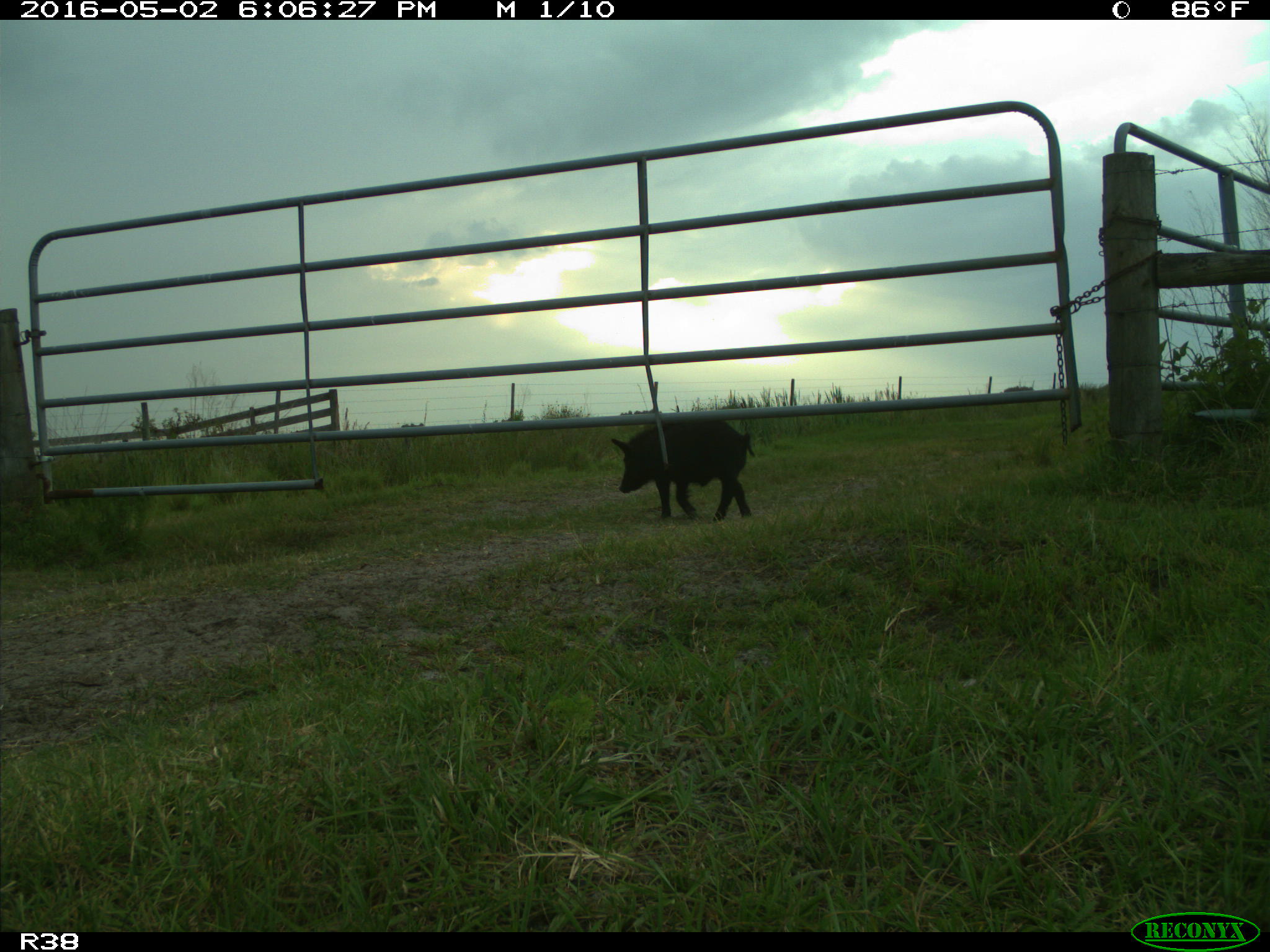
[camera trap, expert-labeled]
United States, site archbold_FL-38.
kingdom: Animalia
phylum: Chordata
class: Mammalia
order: Artiodactyla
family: Suidae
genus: Sus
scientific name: Sus scrofa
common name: wild boar